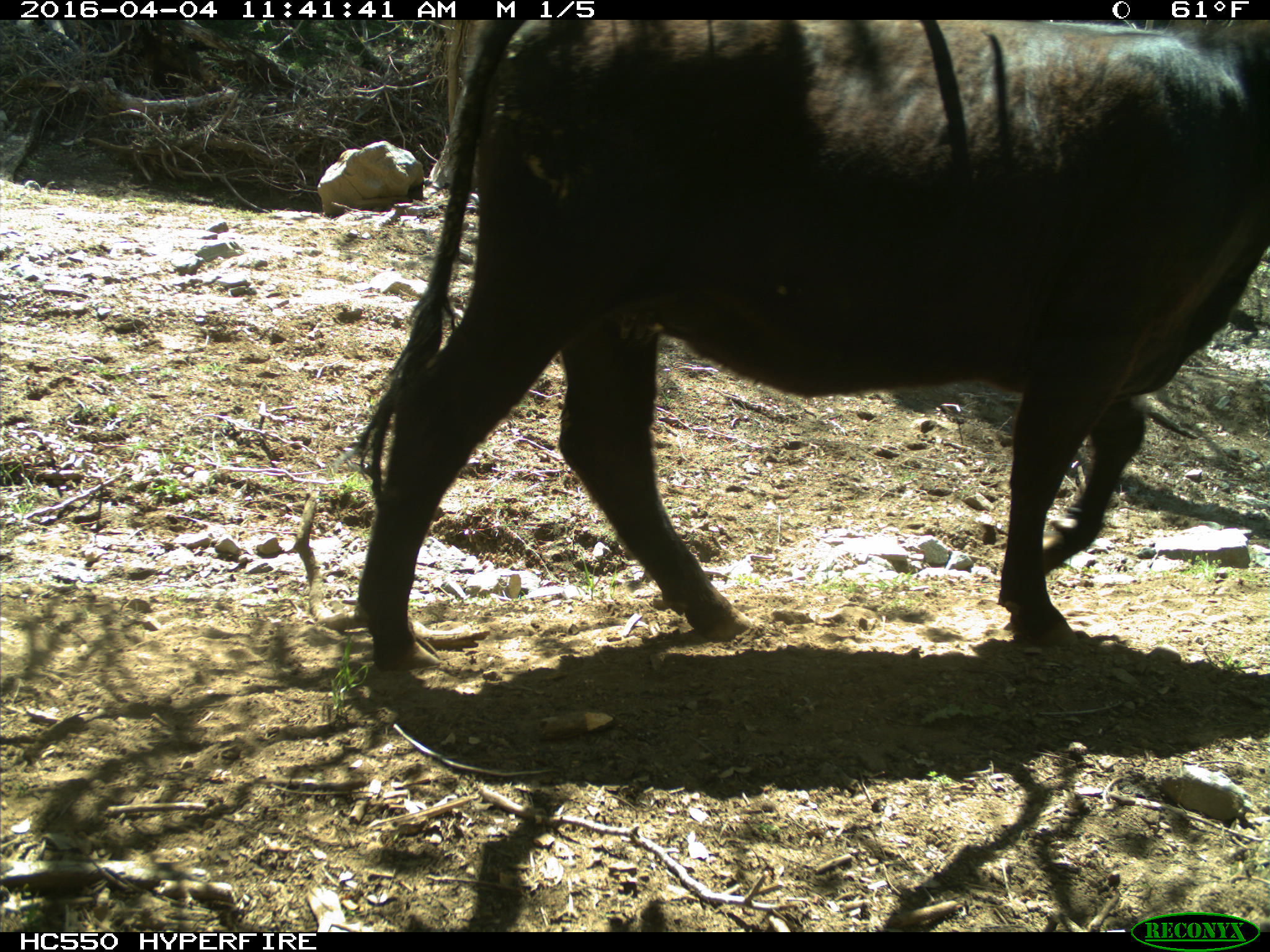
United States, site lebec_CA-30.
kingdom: Animalia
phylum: Chordata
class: Mammalia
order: Artiodactyla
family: Bovidae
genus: Bos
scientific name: Bos taurus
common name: domestic cow